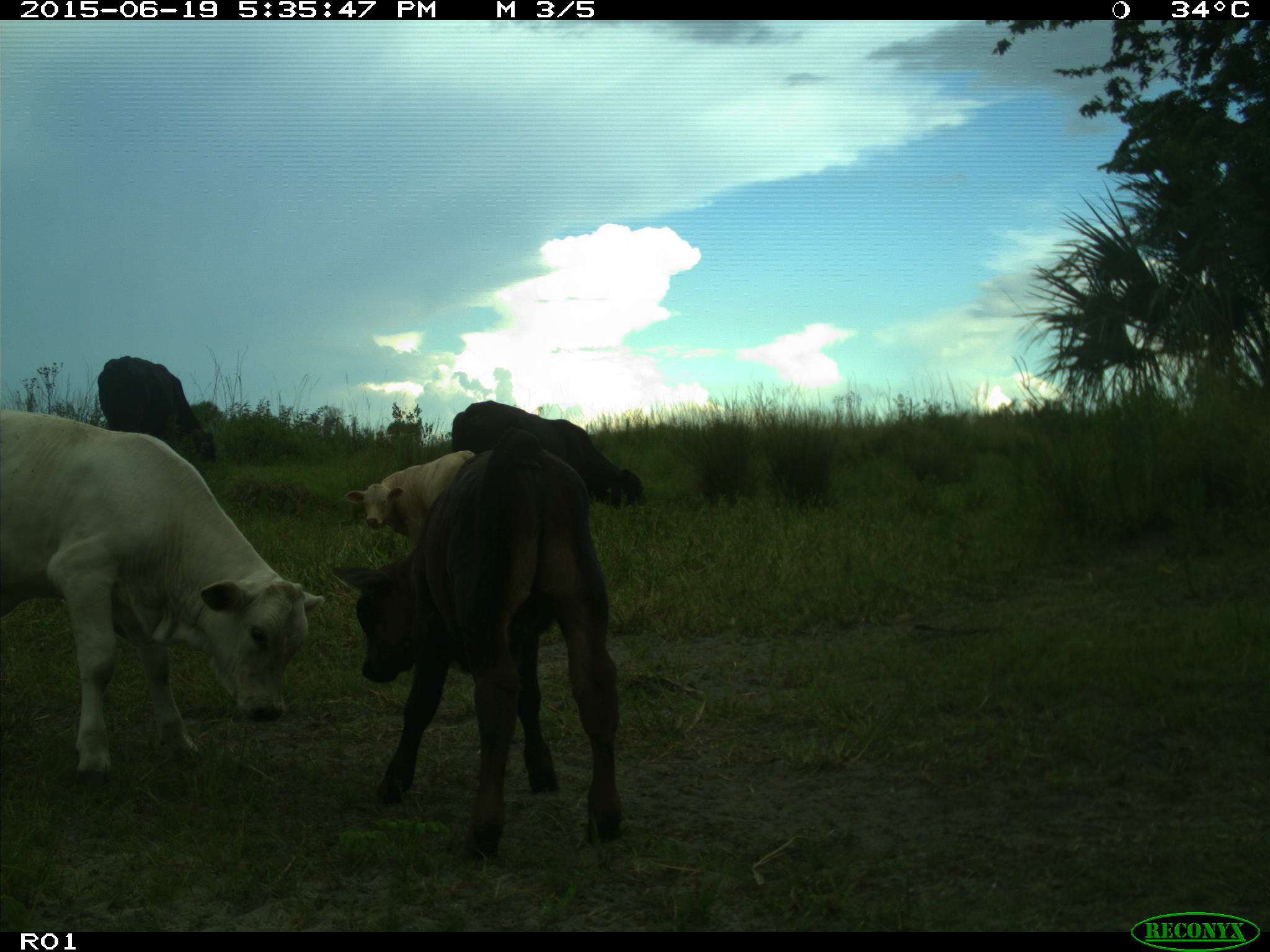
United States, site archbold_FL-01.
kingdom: Animalia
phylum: Chordata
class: Mammalia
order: Artiodactyla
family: Bovidae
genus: Bos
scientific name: Bos taurus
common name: domestic cow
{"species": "Bos taurus (domestic cow)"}